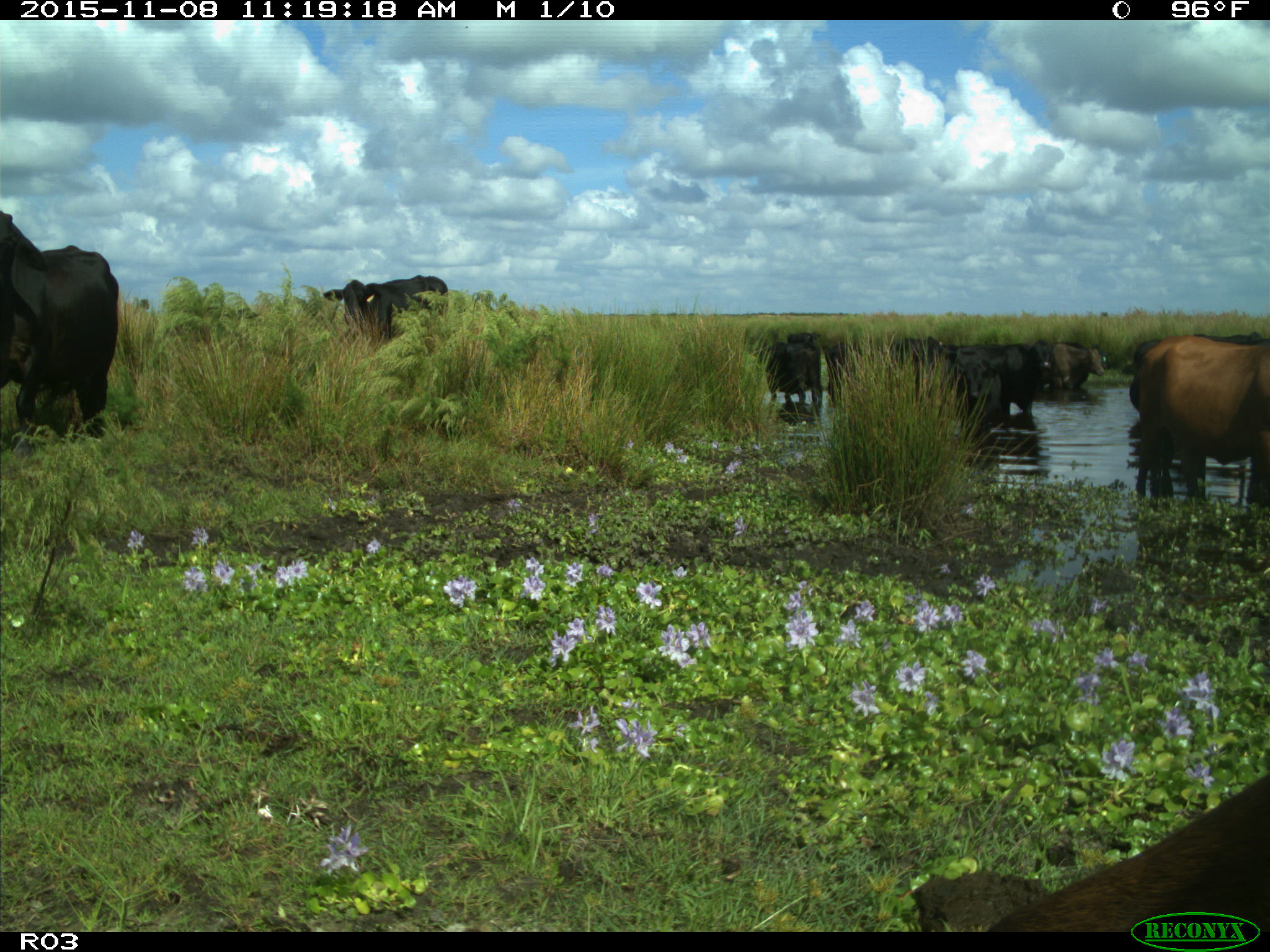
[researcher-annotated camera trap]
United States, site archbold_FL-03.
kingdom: Animalia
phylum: Chordata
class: Mammalia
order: Artiodactyla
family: Bovidae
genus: Bos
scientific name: Bos taurus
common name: domestic cow